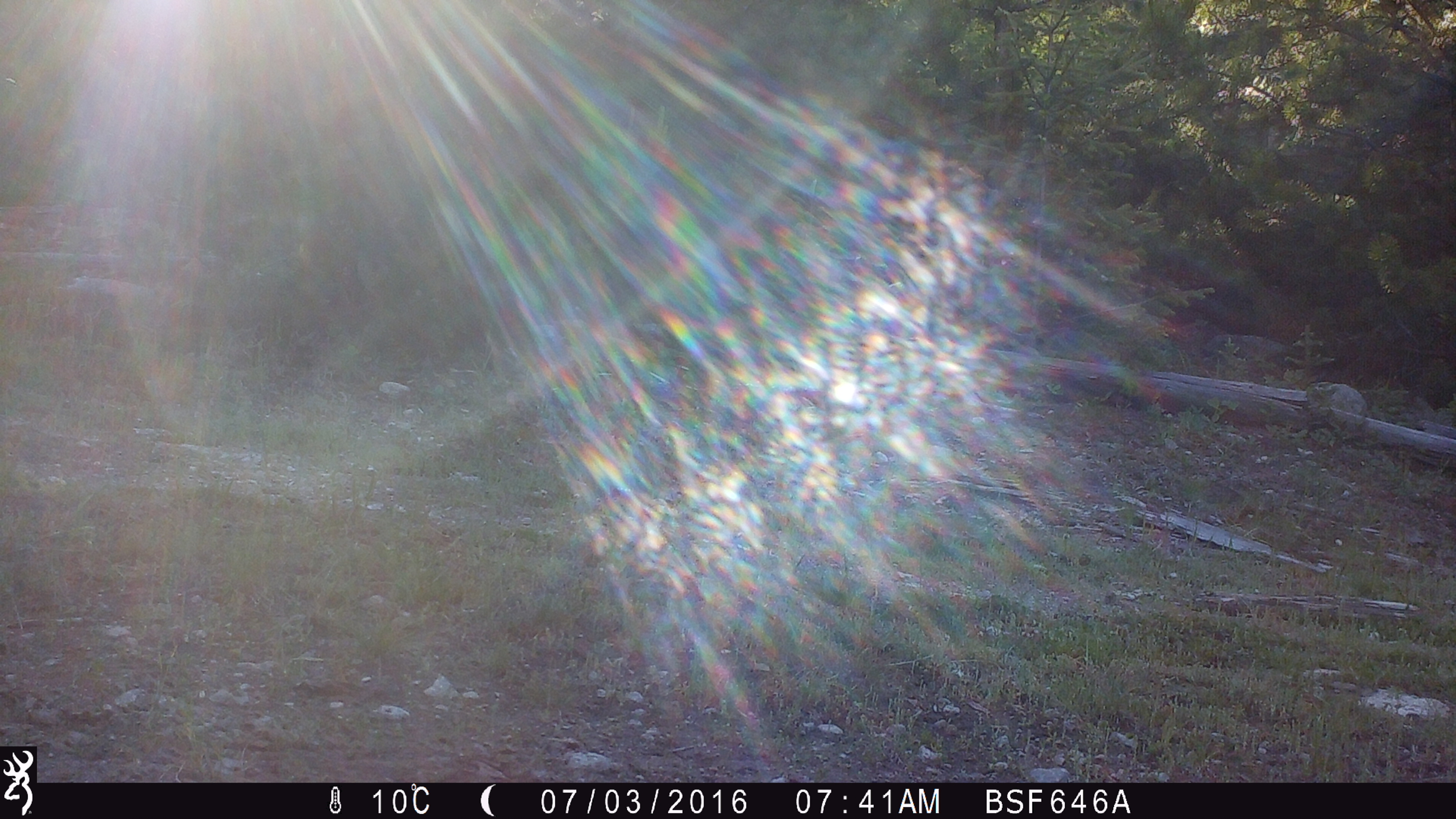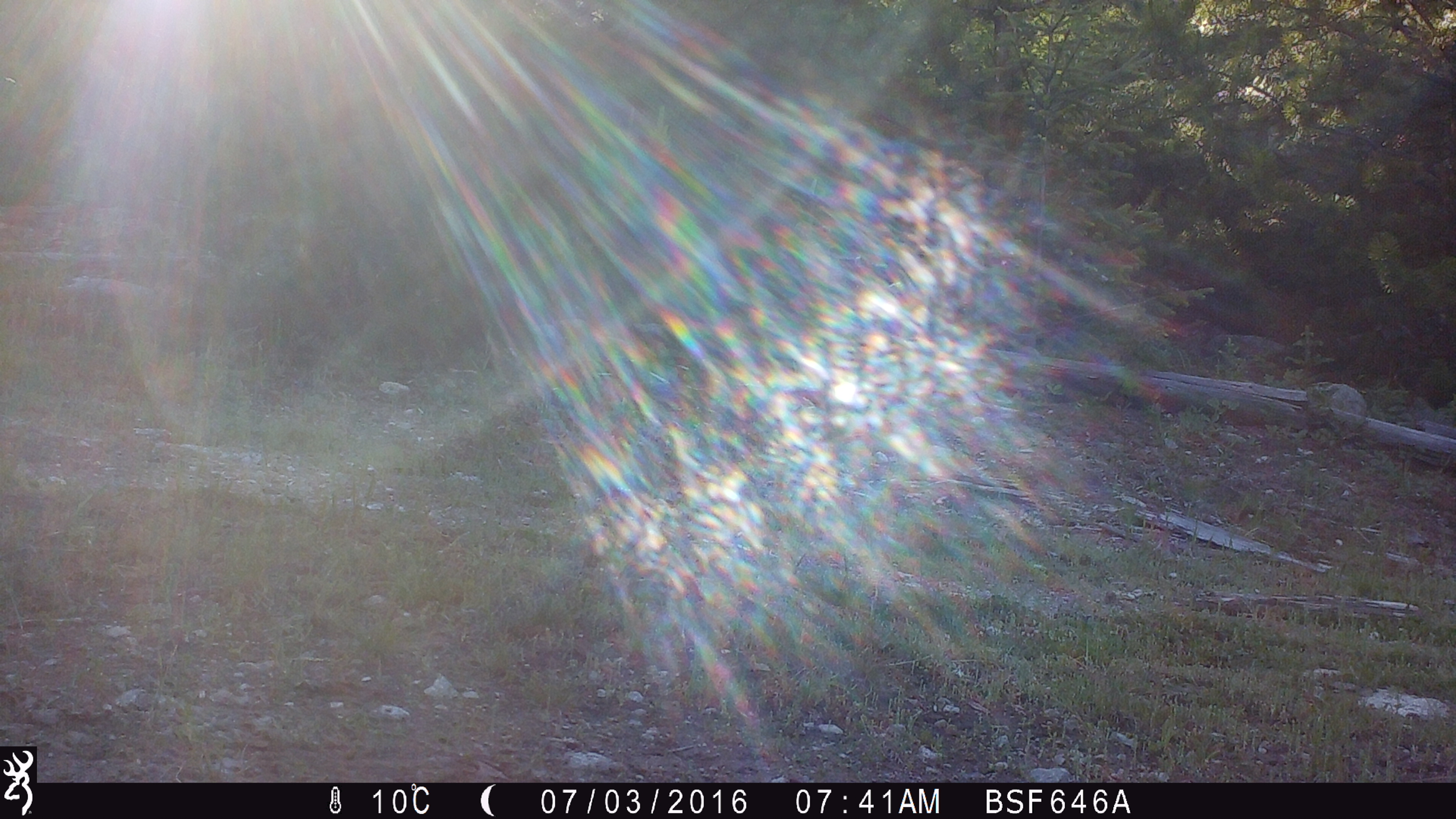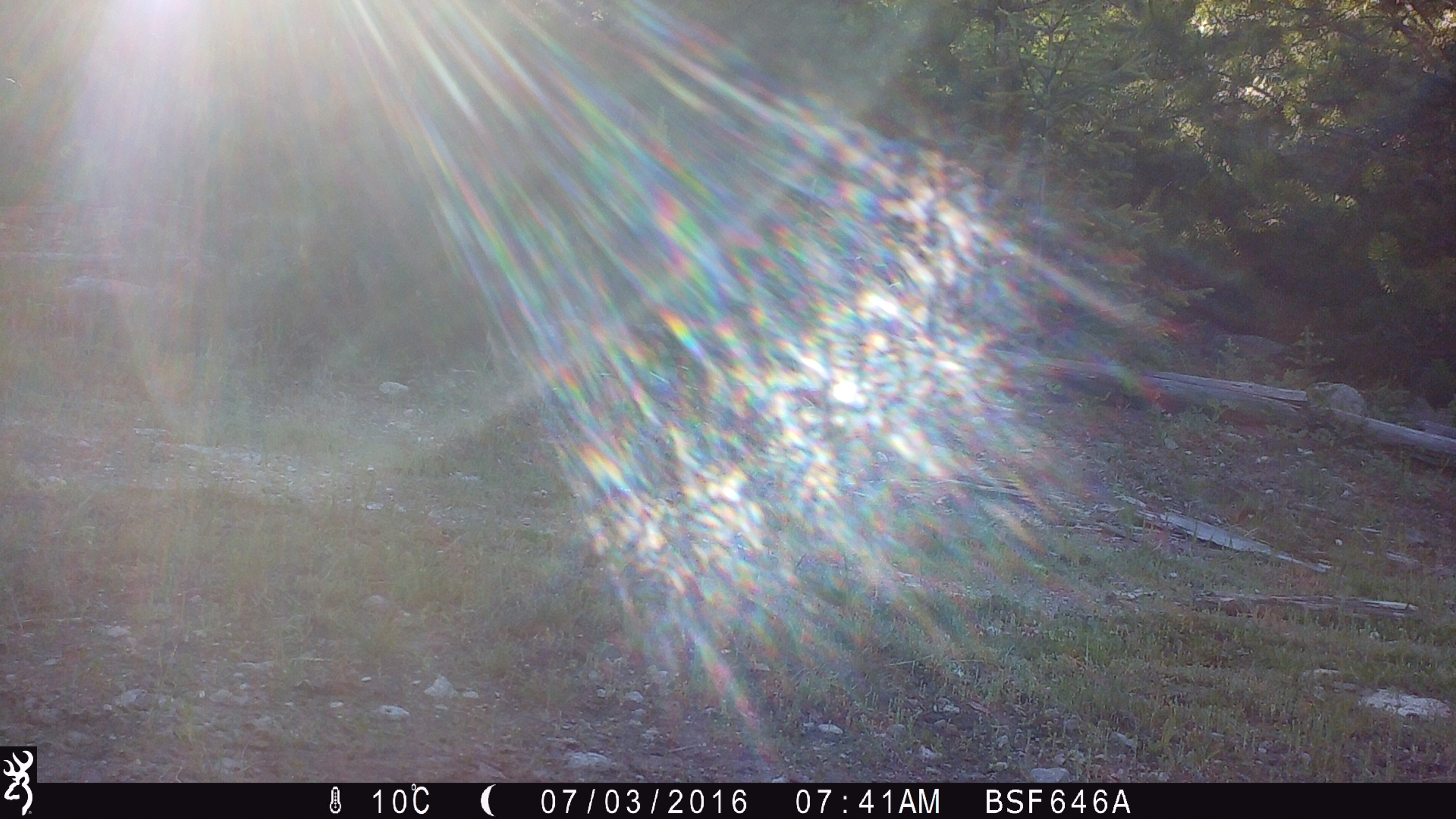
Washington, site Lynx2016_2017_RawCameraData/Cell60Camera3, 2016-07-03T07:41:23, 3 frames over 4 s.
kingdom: Animalia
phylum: Chordata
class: Mammalia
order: Artiodactyla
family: Bovidae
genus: Bos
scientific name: Bos taurus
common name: domestic cattle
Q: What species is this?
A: Domestic cattle (Bos taurus).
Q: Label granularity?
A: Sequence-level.